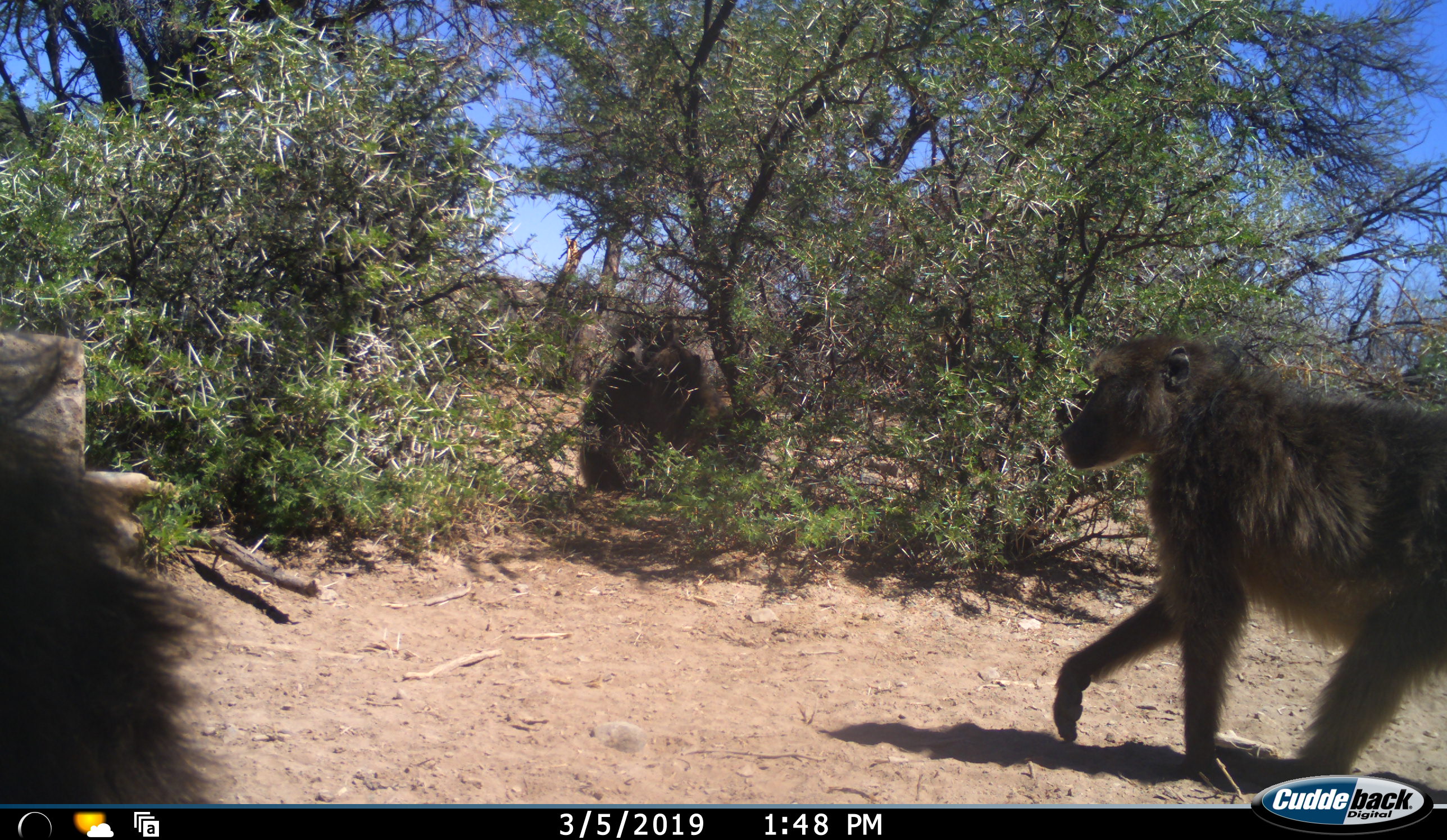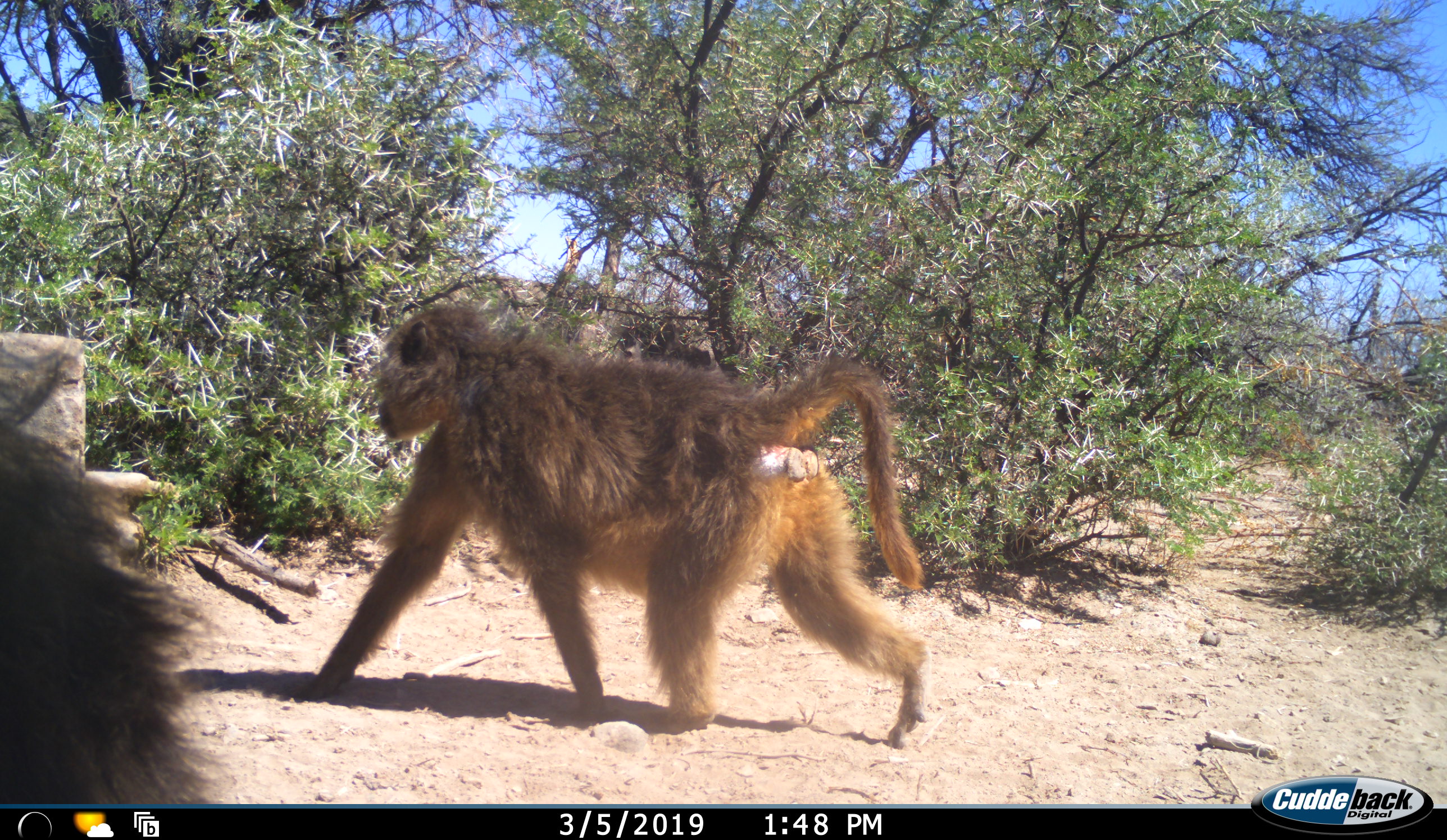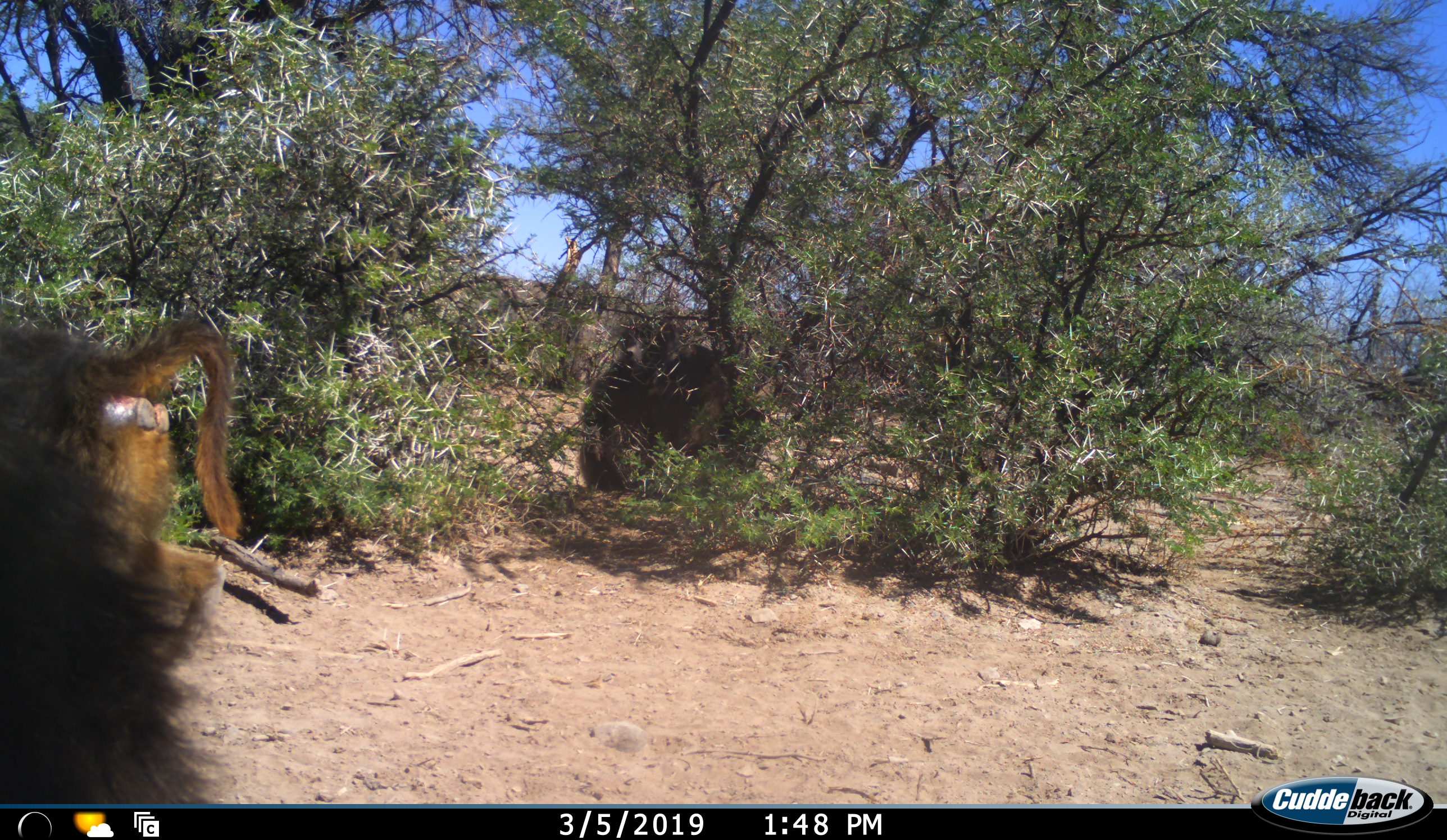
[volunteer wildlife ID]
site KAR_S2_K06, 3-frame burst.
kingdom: Animalia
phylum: Chordata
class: Mammalia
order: Primates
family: Cercopithecidae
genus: Papio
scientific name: Papio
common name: baboon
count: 3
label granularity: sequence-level